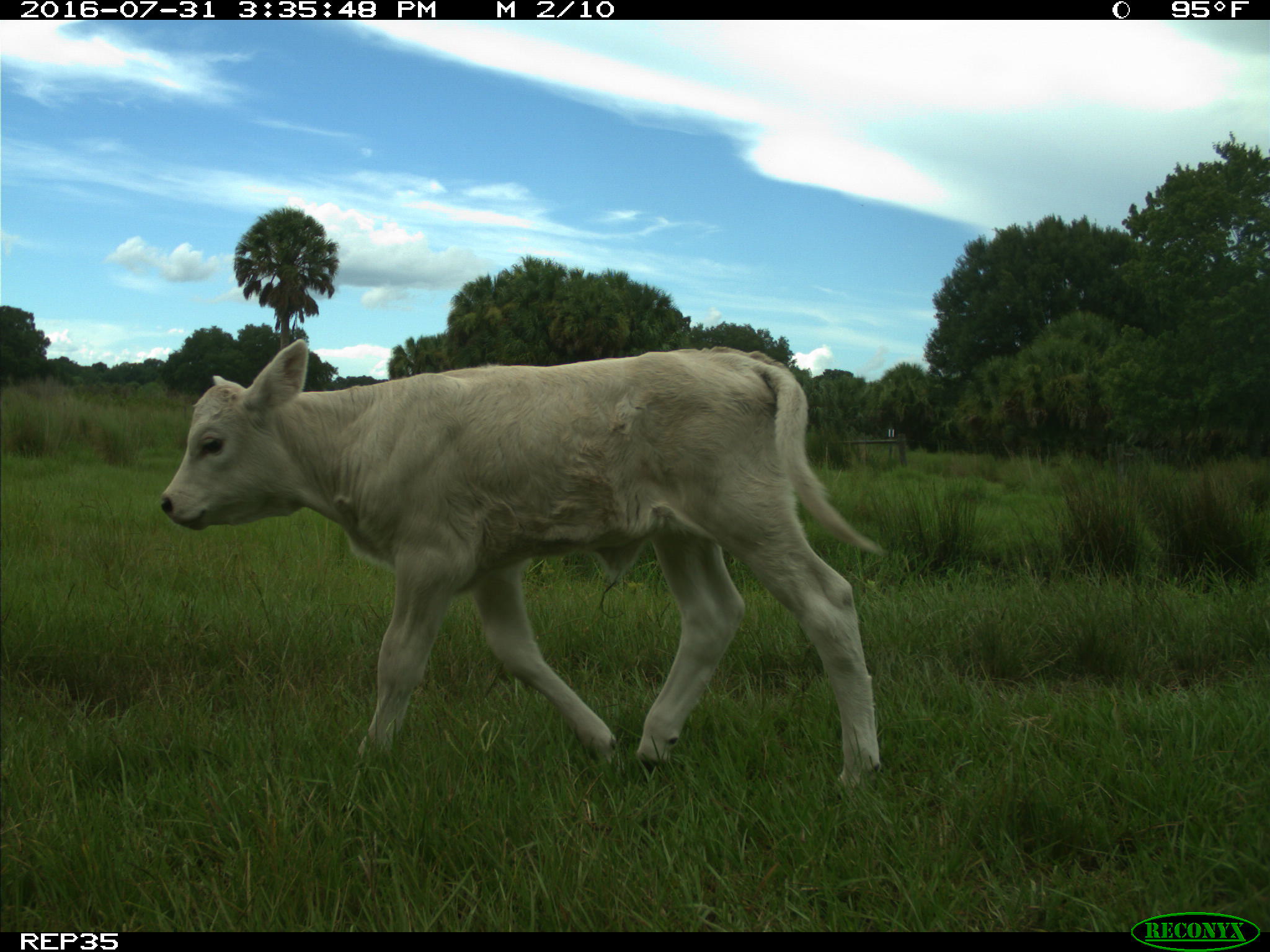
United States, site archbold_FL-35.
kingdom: Animalia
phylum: Chordata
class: Mammalia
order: Artiodactyla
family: Bovidae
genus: Bos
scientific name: Bos taurus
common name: domestic cow